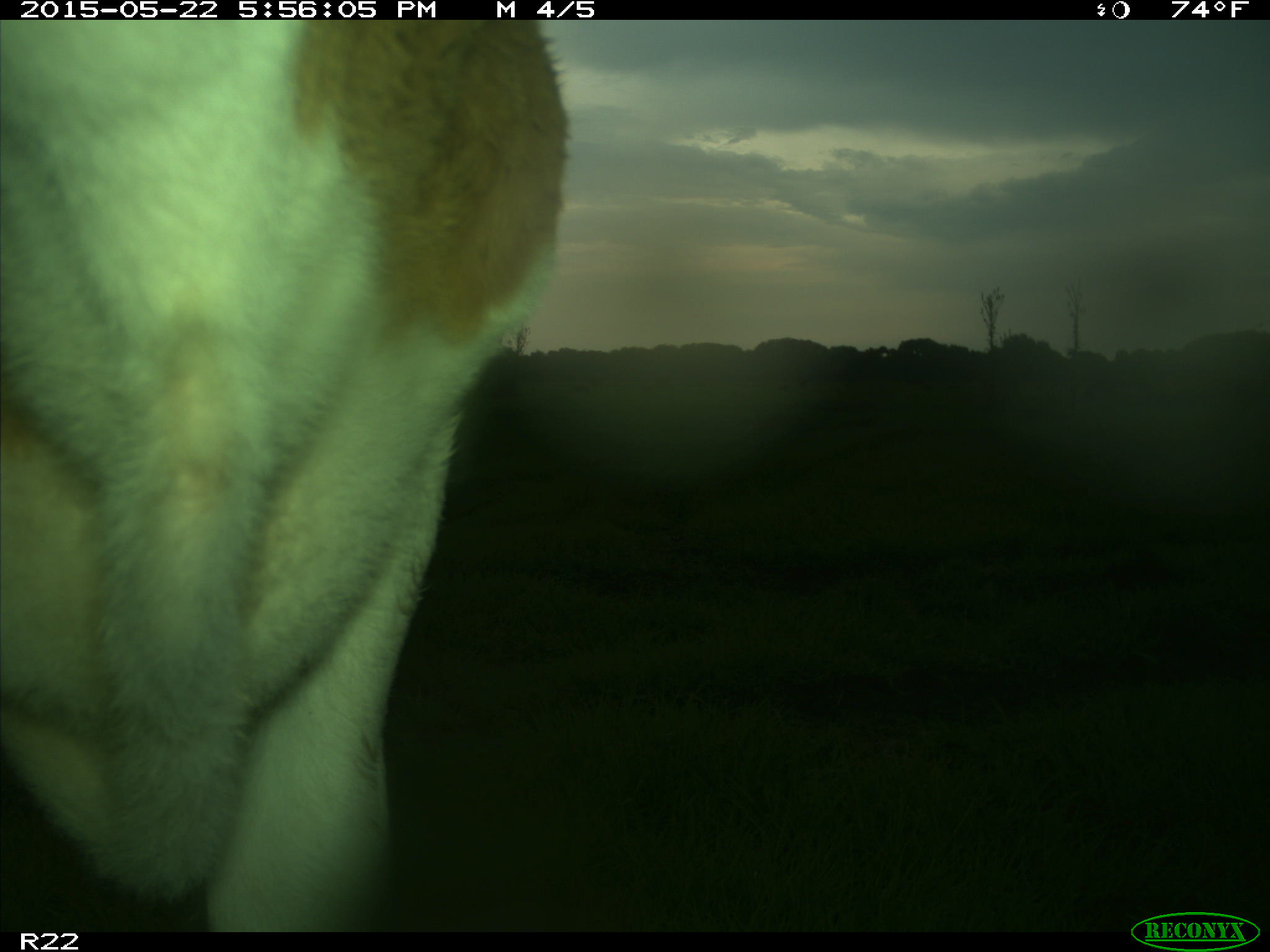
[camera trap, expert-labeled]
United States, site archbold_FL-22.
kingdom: Animalia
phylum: Chordata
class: Mammalia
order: Artiodactyla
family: Bovidae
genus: Bos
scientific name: Bos taurus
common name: domestic cow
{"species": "Bos taurus (domestic cow)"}